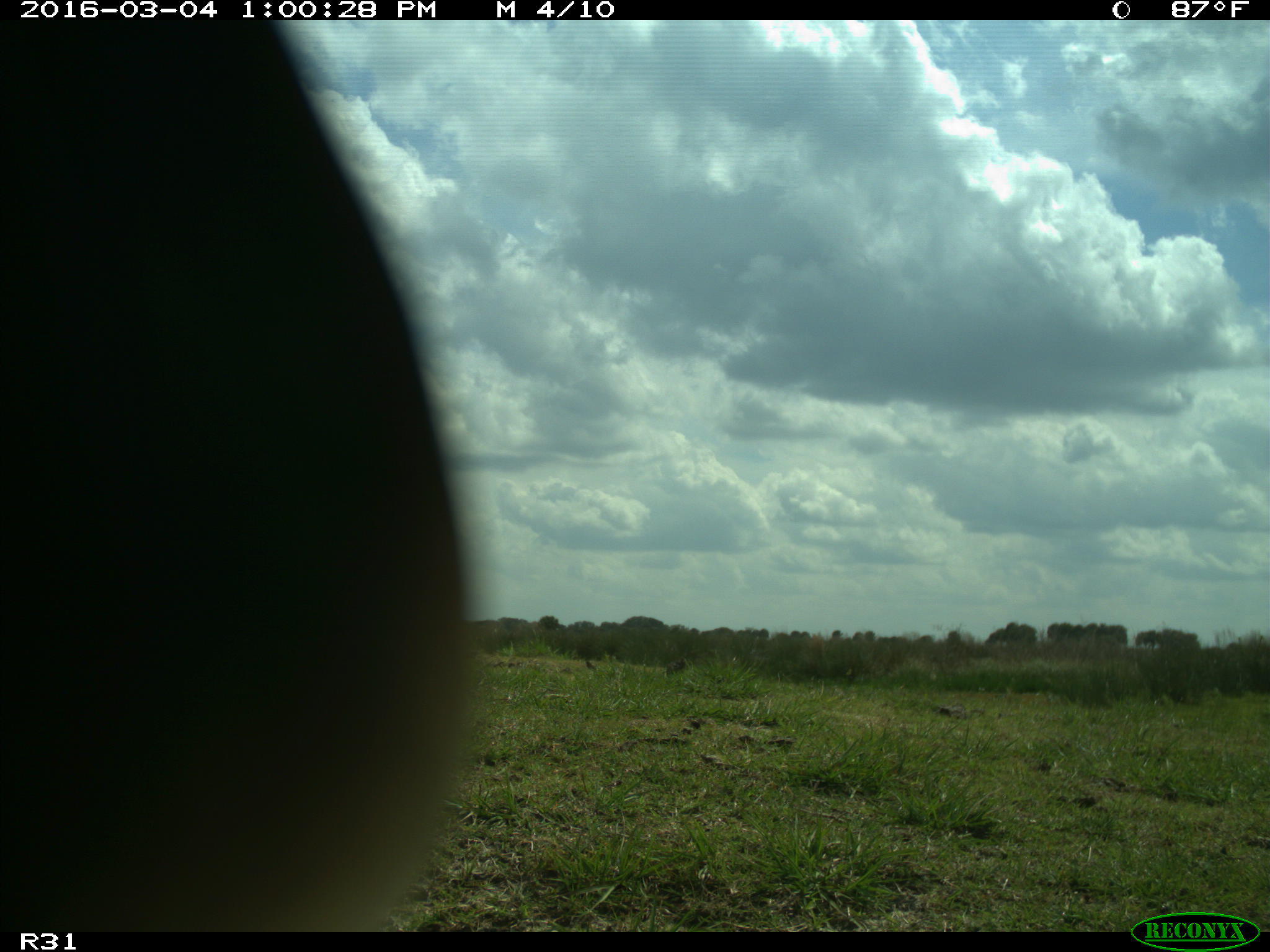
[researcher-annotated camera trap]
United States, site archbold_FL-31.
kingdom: Animalia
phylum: Chordata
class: Aves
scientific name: Aves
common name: birds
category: unidentified bird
Unidentified bird (birds) (Aves).